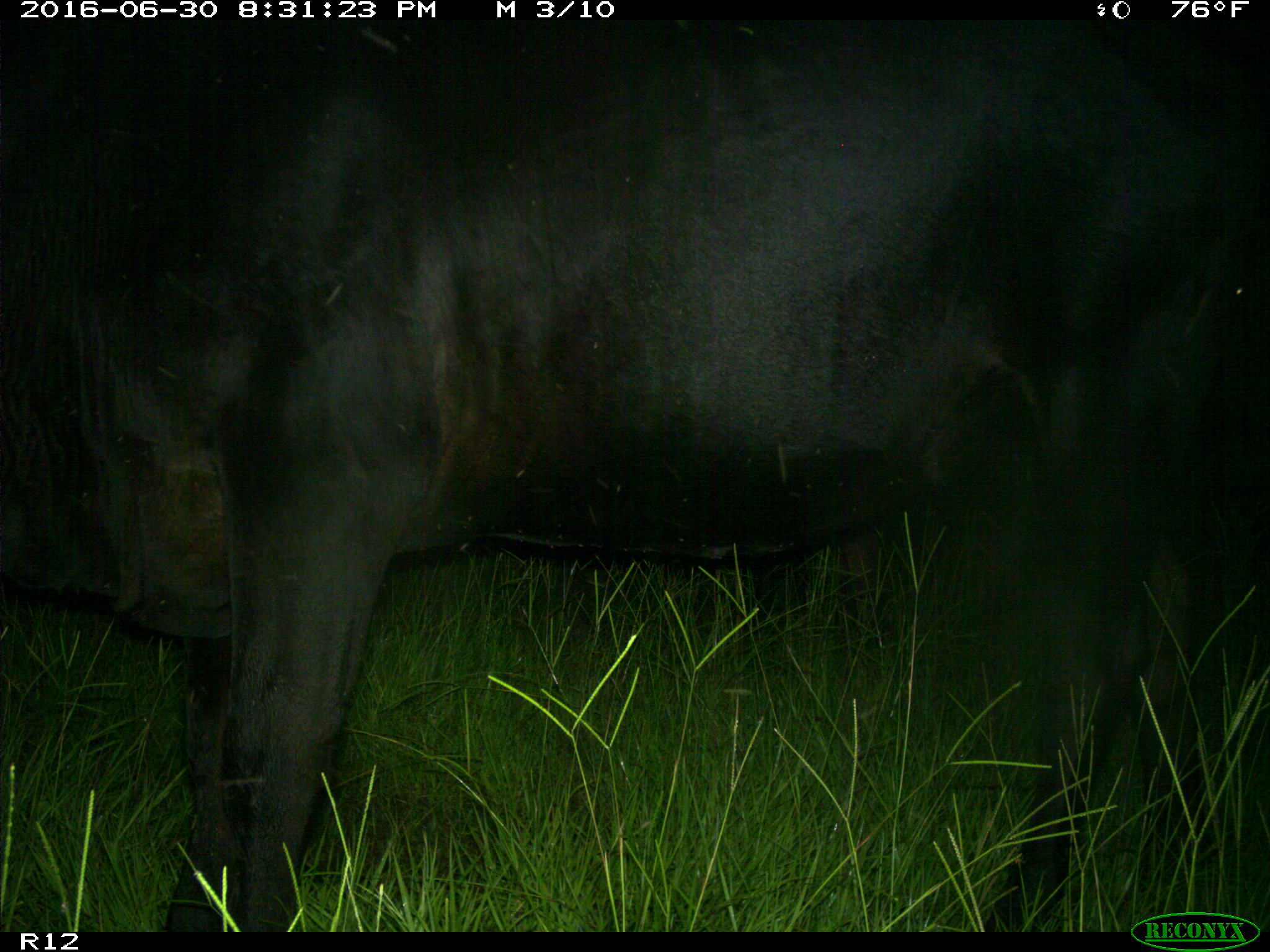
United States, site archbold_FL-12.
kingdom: Animalia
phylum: Chordata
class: Mammalia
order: Artiodactyla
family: Bovidae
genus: Bos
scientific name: Bos taurus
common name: domestic cow